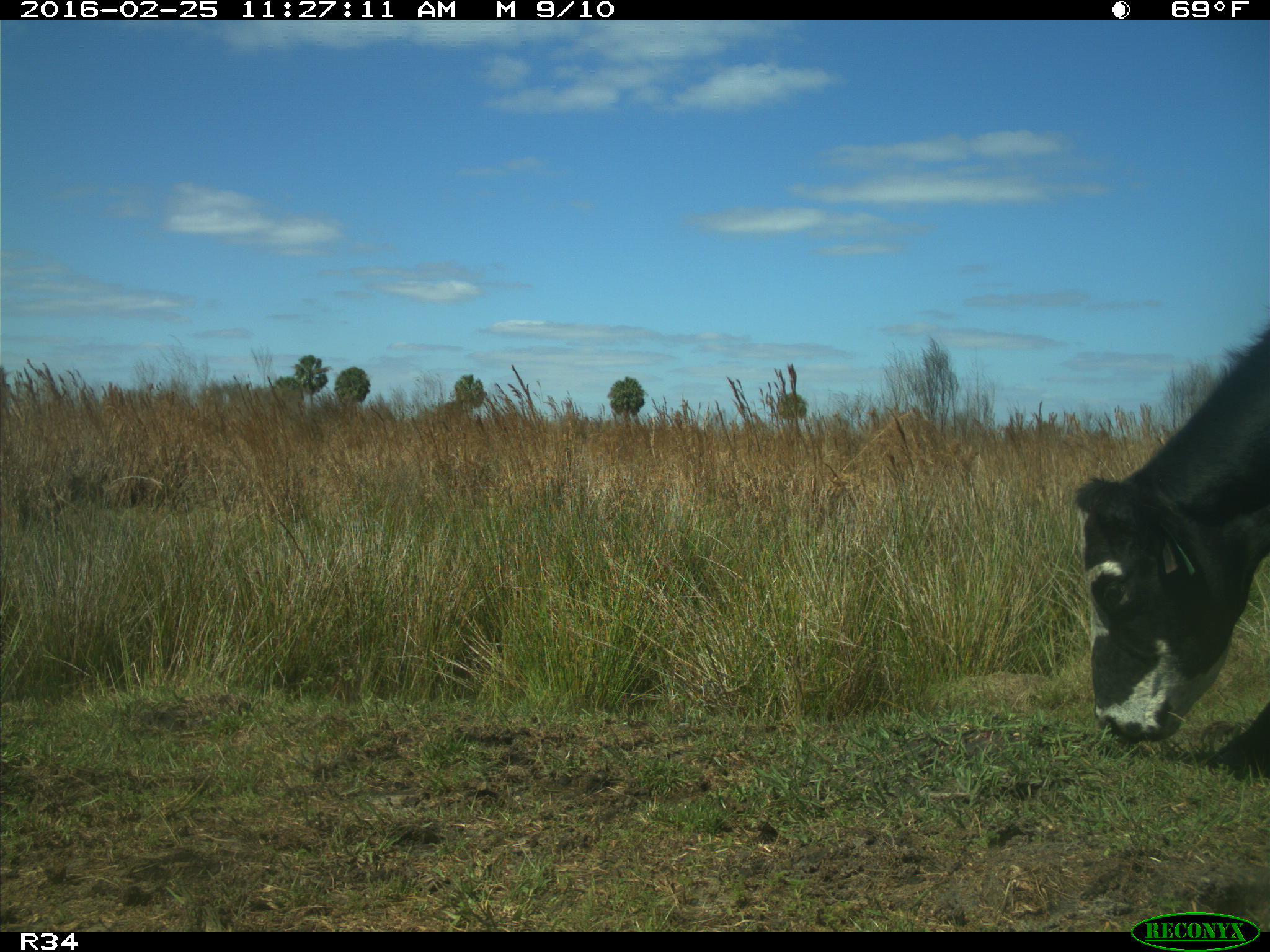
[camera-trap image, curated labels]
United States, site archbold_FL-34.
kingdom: Animalia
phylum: Chordata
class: Mammalia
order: Artiodactyla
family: Bovidae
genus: Bos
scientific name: Bos taurus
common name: domestic cow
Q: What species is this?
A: Bos taurus (domestic cow).